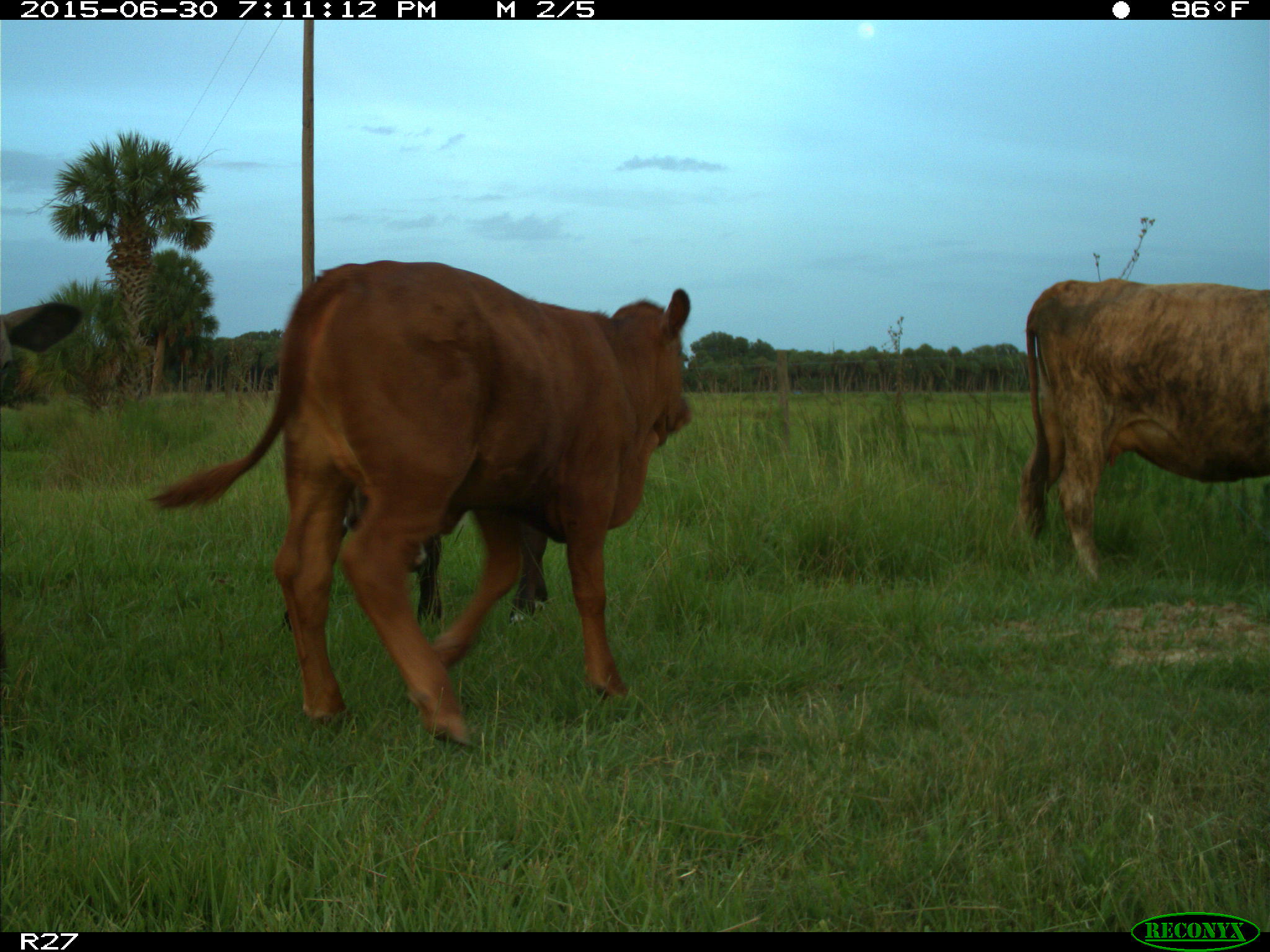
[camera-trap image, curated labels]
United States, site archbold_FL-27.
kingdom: Animalia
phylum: Chordata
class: Mammalia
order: Artiodactyla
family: Bovidae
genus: Bos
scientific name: Bos taurus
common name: domestic cow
Bos taurus (domestic cow).